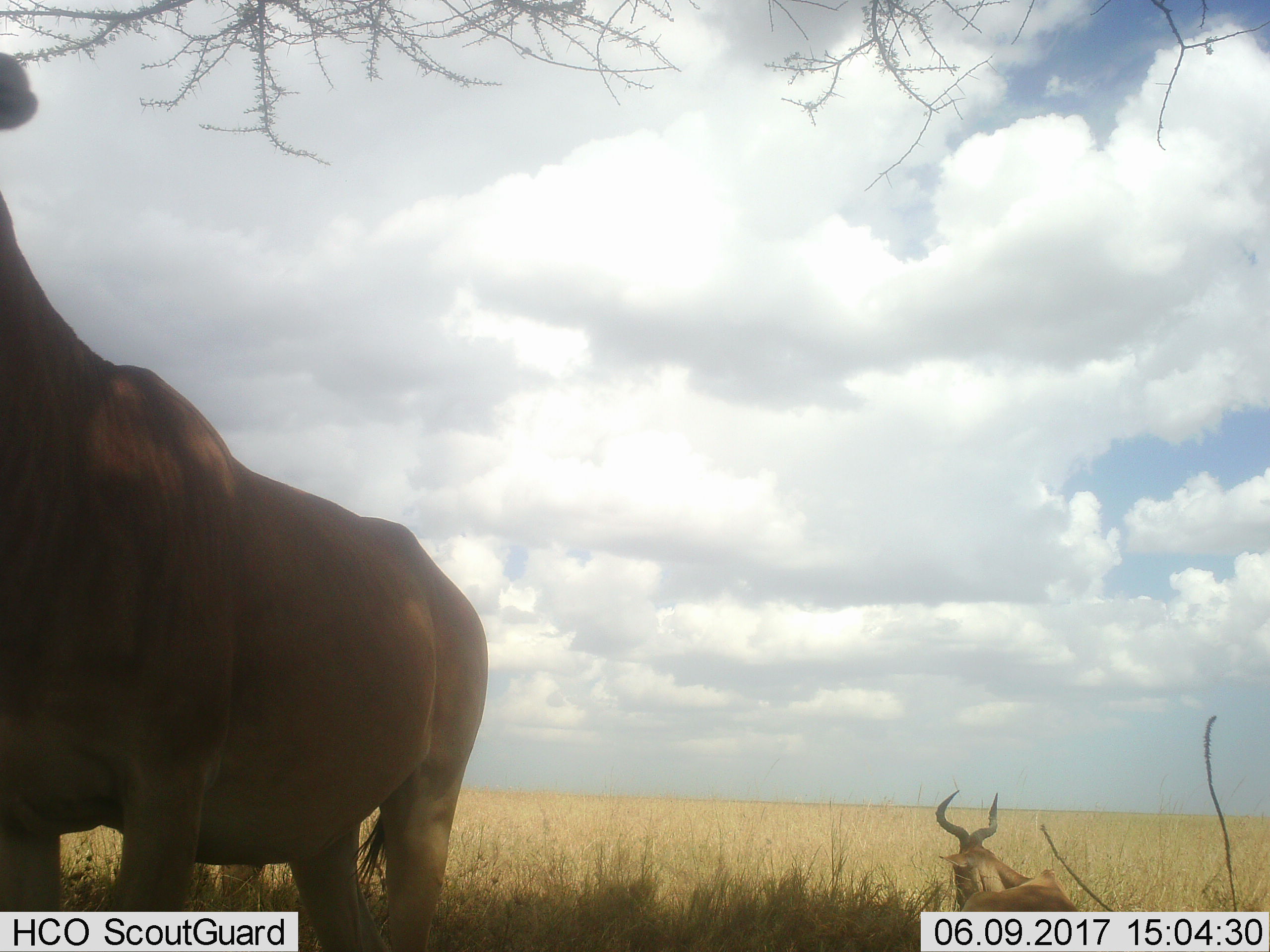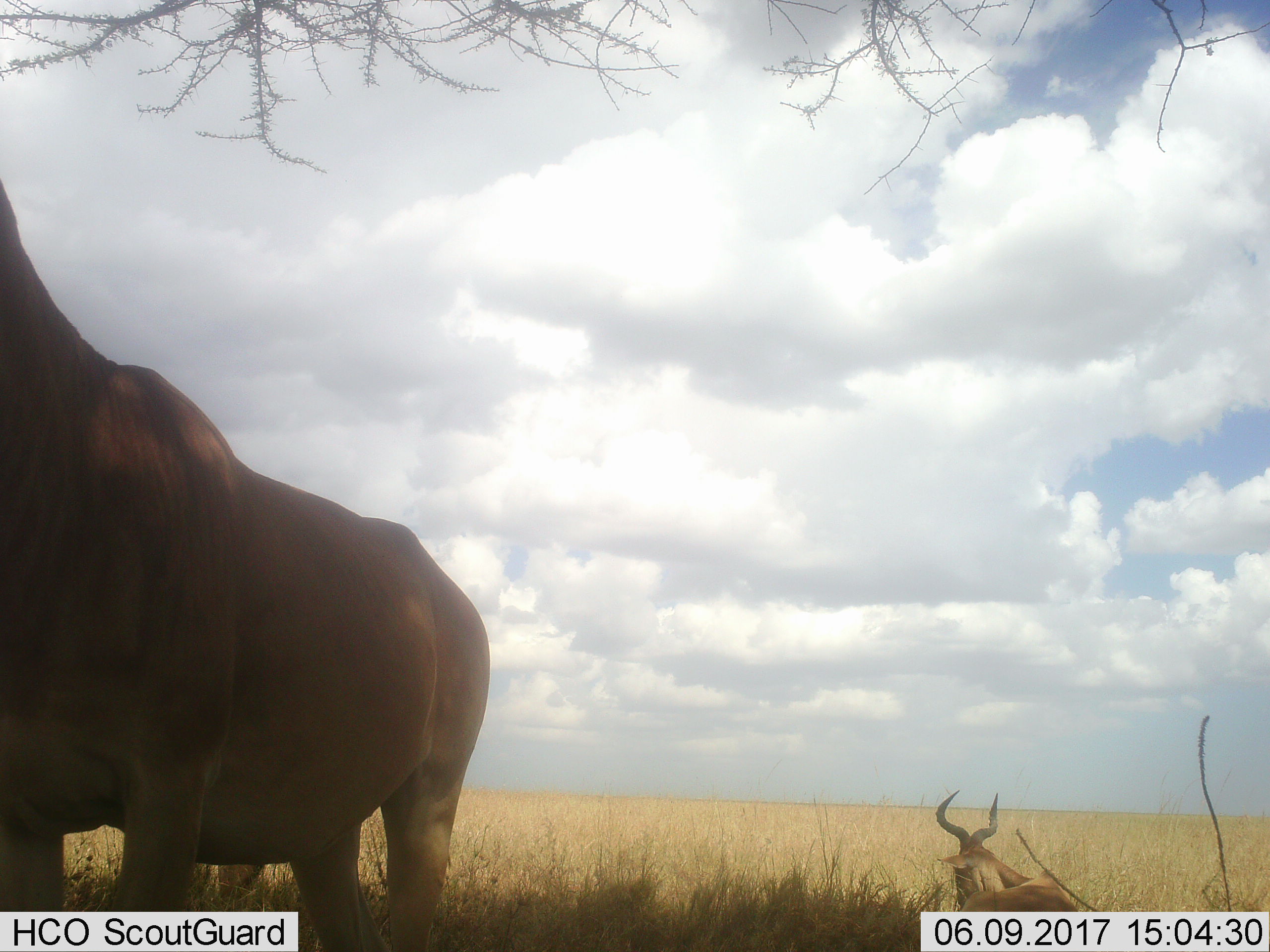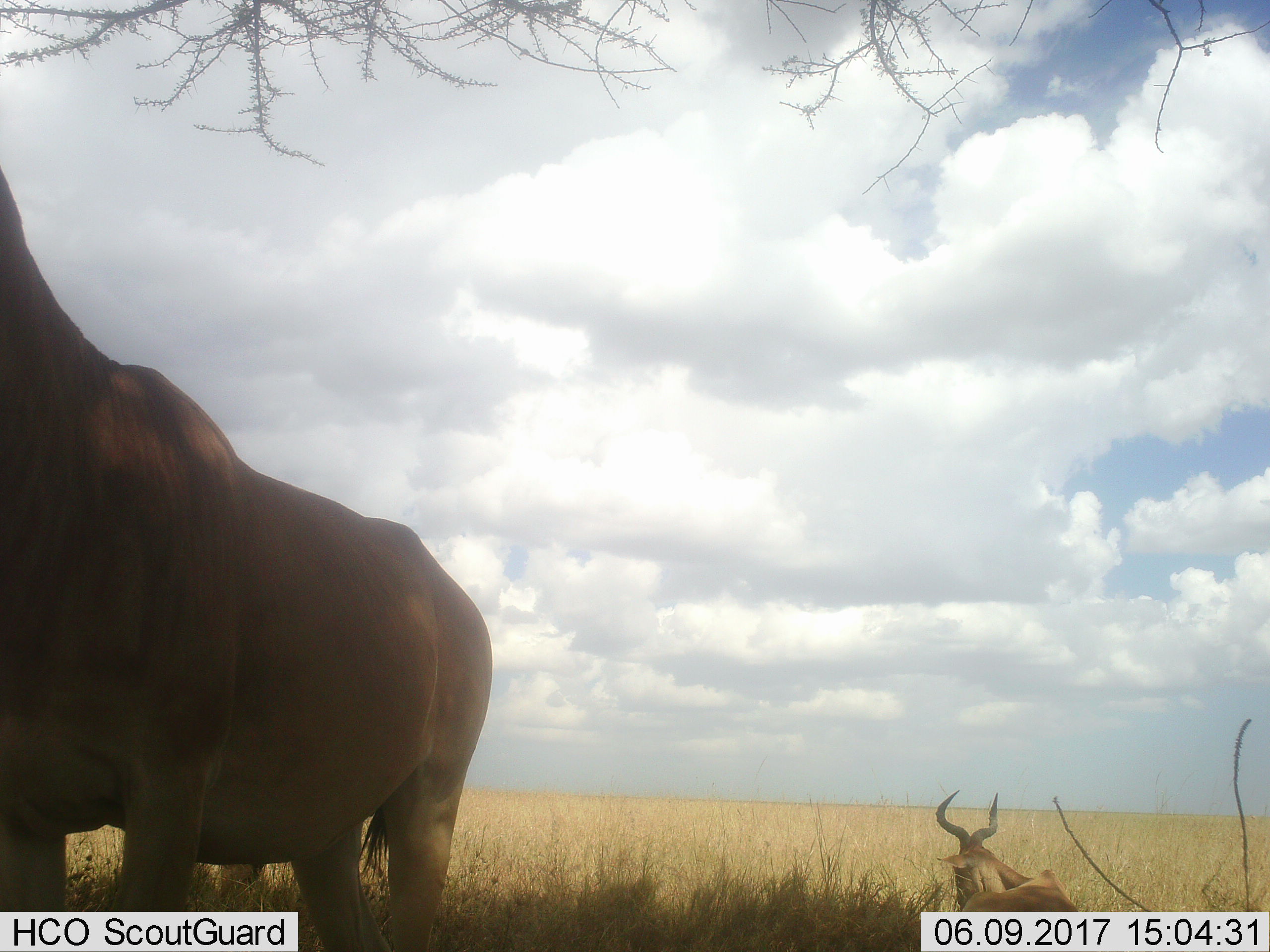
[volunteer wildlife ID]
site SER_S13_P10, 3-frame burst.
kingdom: Animalia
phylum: Chordata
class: Mammalia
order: Artiodactyla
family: Bovidae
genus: Alcelaphus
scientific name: Alcelaphus buselaphus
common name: hartebeest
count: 2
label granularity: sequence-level